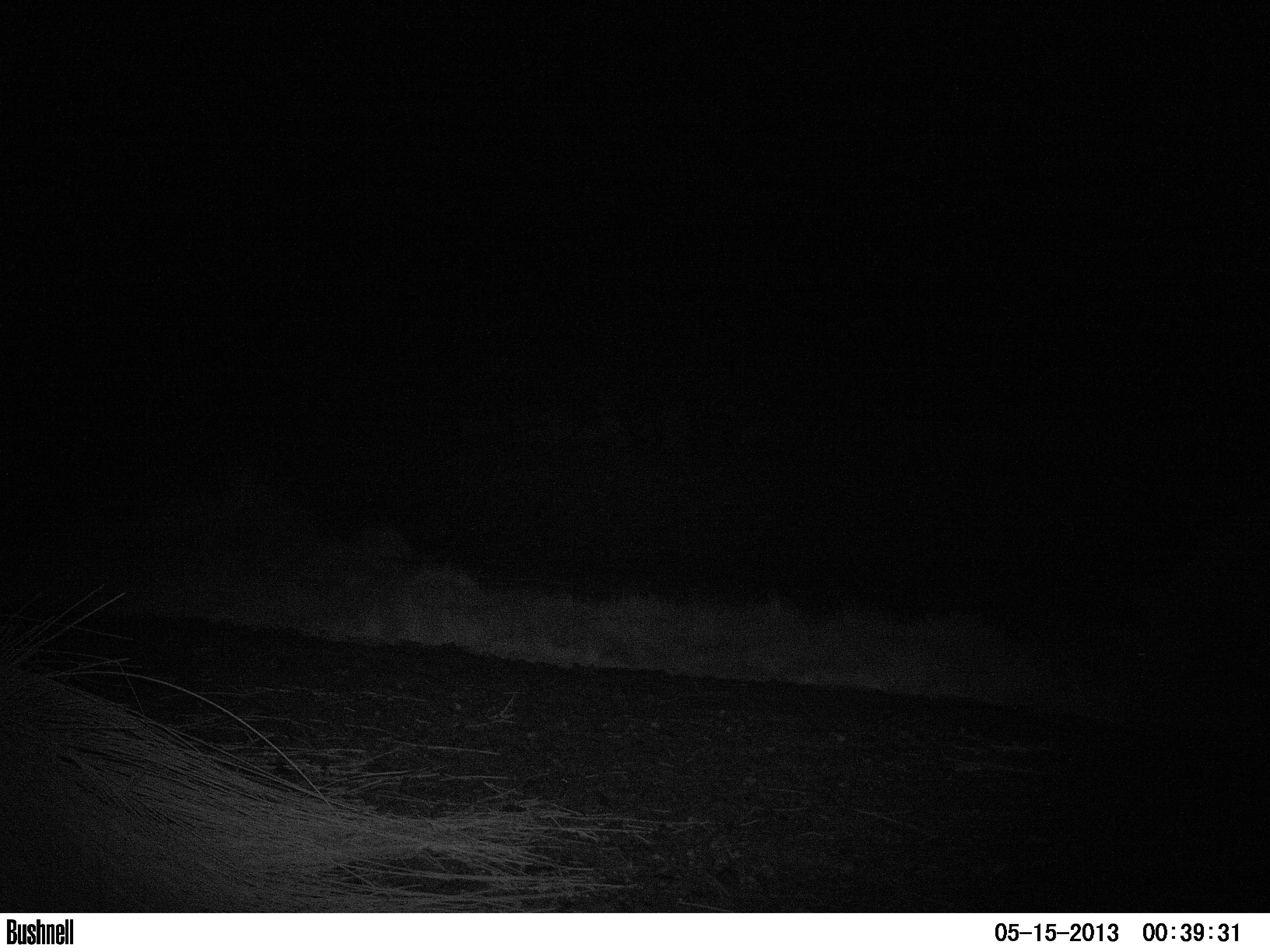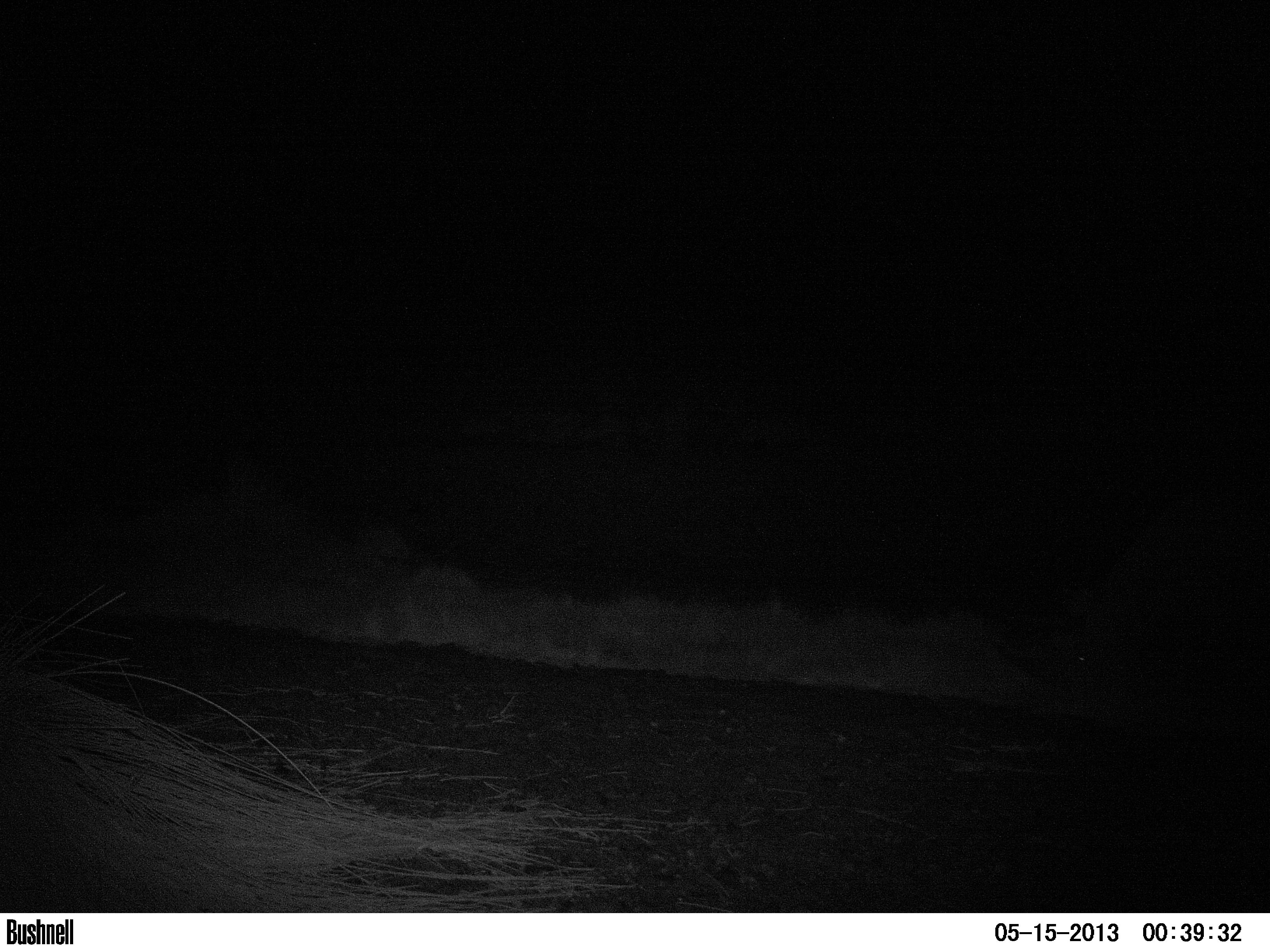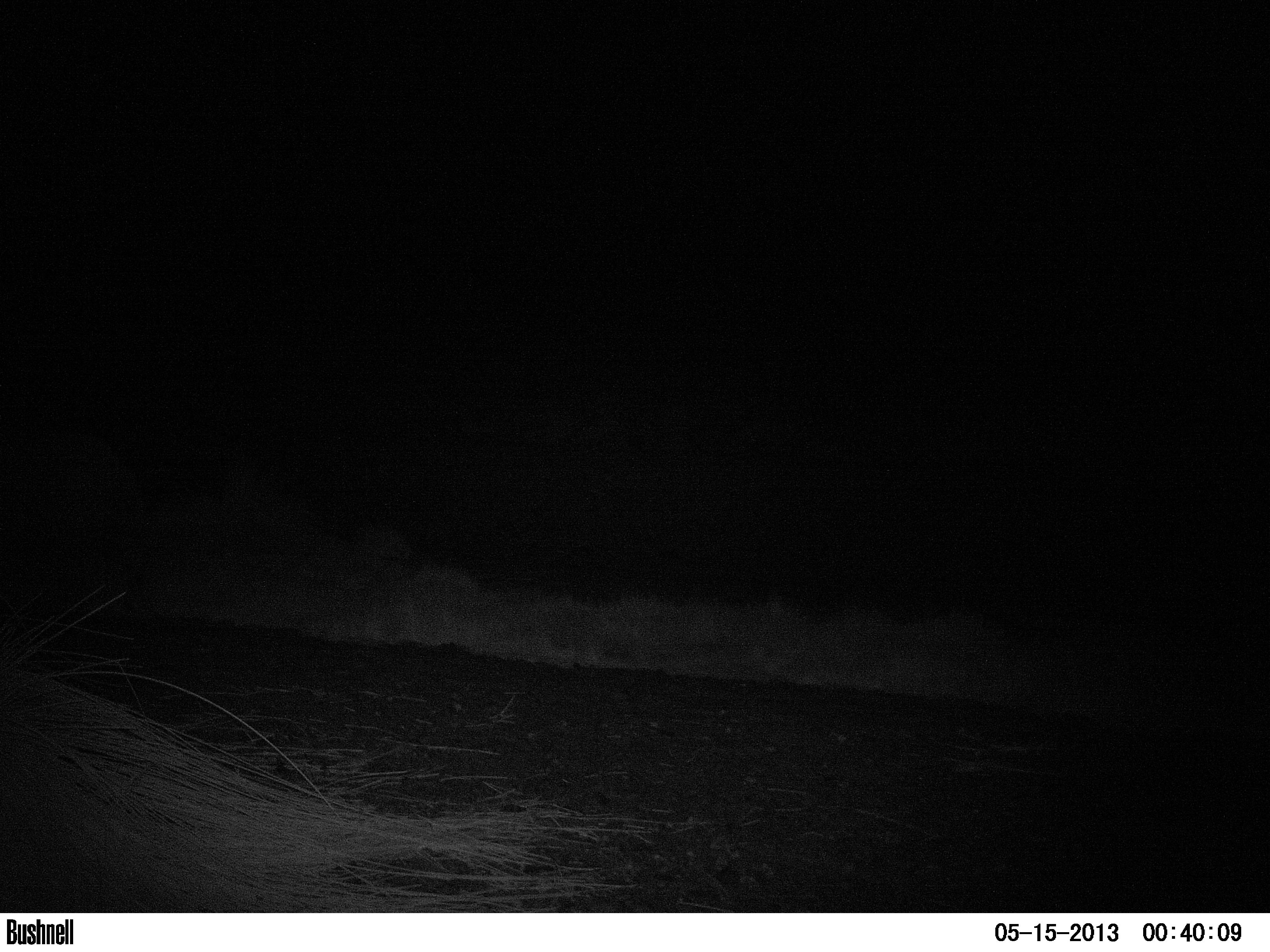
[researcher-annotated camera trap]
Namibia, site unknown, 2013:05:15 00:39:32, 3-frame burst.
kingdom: Animalia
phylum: Chordata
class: Mammalia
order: Perissodactyla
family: Rhinocerotidae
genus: Diceros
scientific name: Diceros bicornis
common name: black rhinoceros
Diceros bicornis (black rhinoceros).